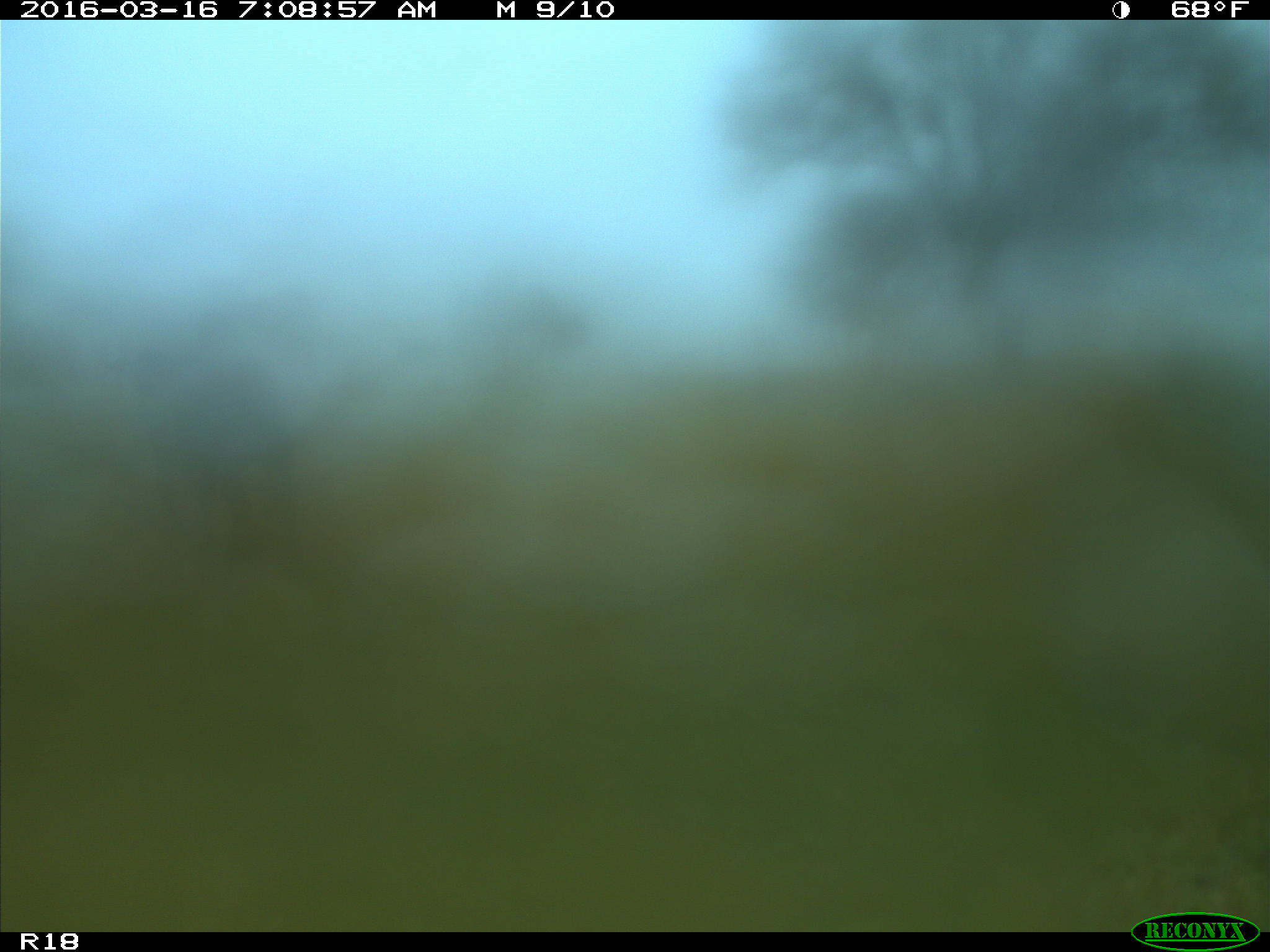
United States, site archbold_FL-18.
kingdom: Animalia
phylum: Chordata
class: Mammalia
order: Artiodactyla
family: Bovidae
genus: Bos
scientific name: Bos taurus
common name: domestic cow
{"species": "Bos taurus (domestic cow)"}